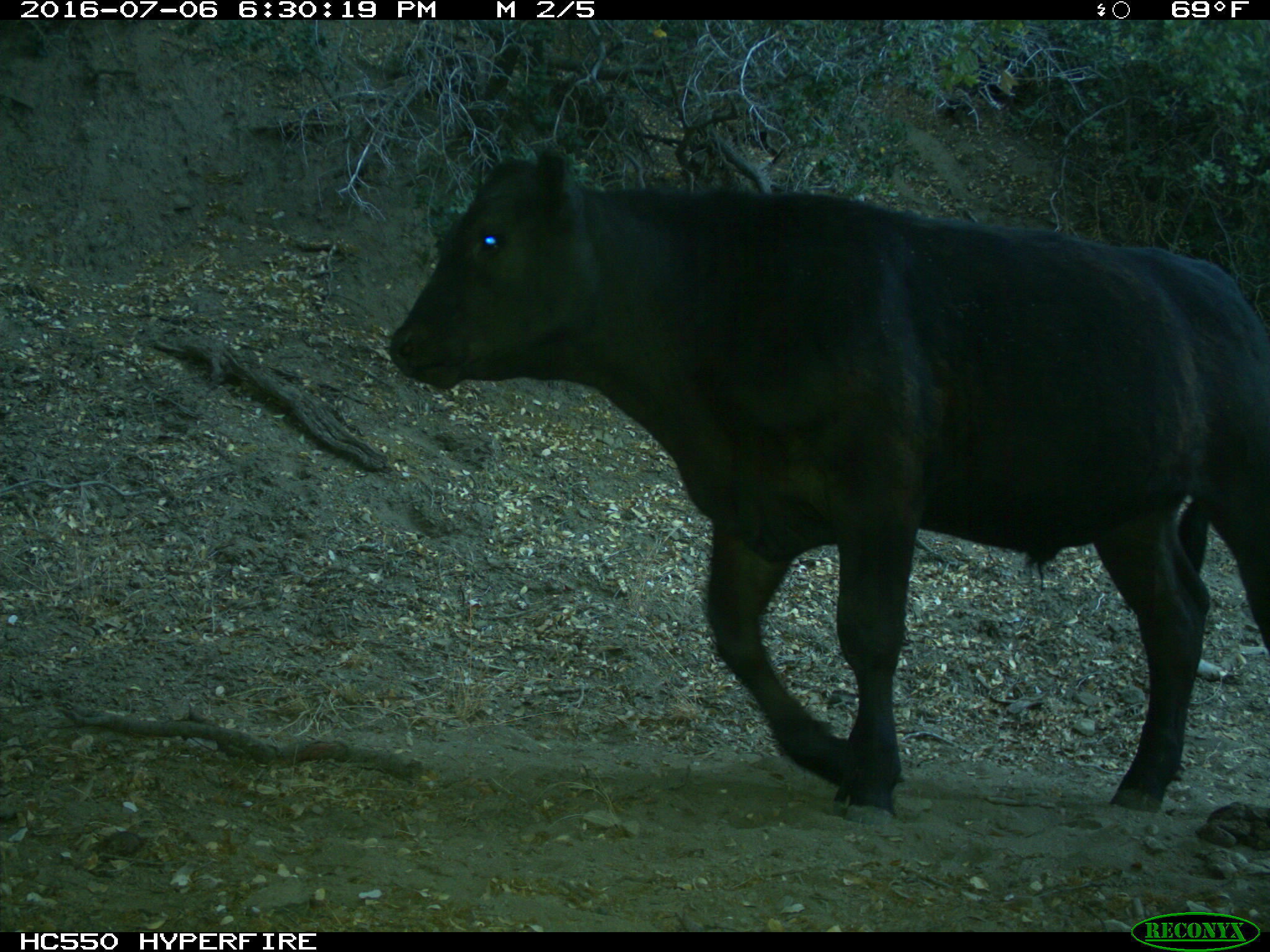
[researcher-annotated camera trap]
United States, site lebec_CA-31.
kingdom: Animalia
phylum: Chordata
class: Mammalia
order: Artiodactyla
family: Bovidae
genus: Bos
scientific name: Bos taurus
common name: domestic cow